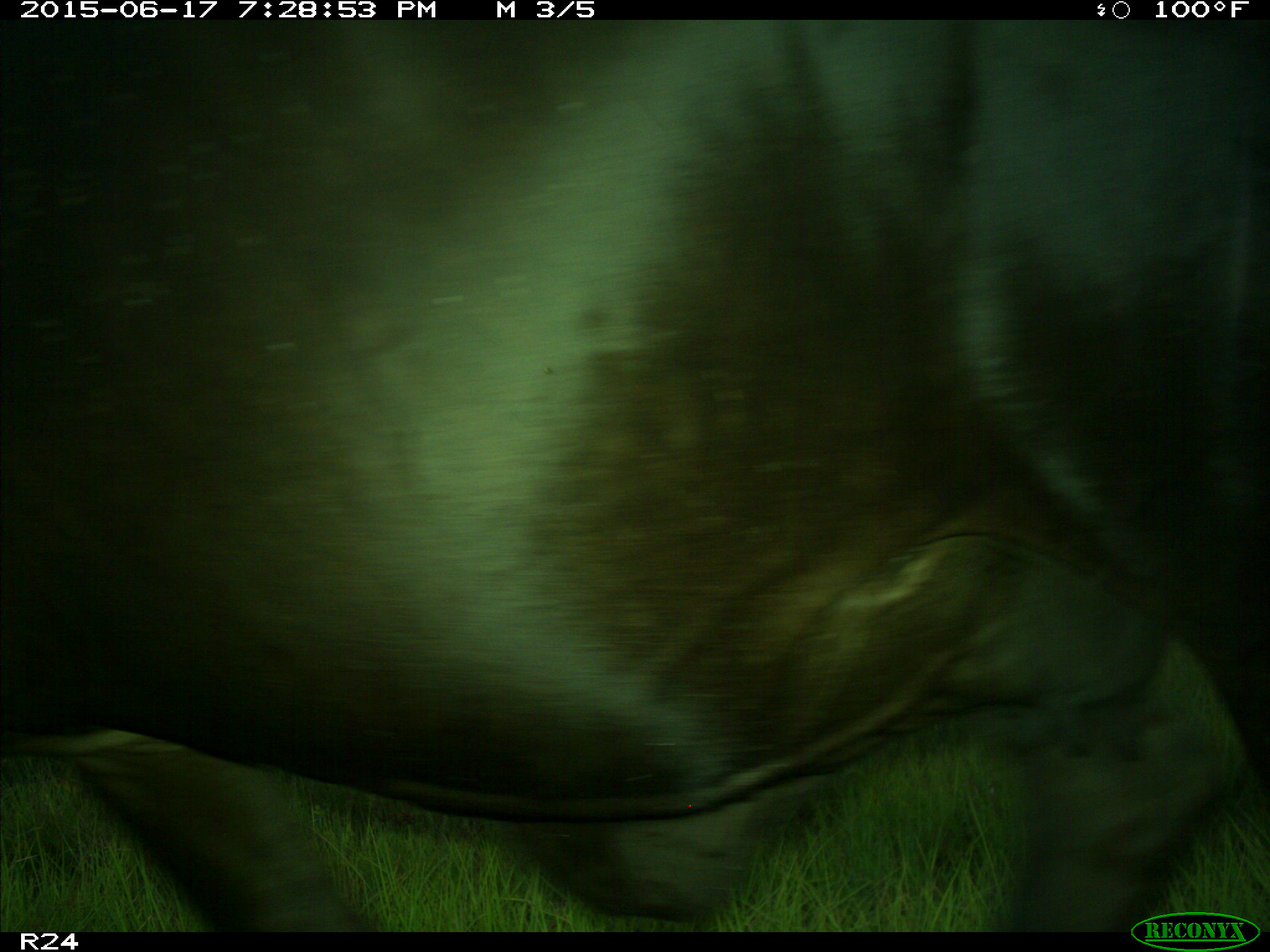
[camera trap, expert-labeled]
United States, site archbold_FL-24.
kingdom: Animalia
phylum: Chordata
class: Mammalia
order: Artiodactyla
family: Bovidae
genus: Bos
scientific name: Bos taurus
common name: domestic cow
Bos taurus (domestic cow).